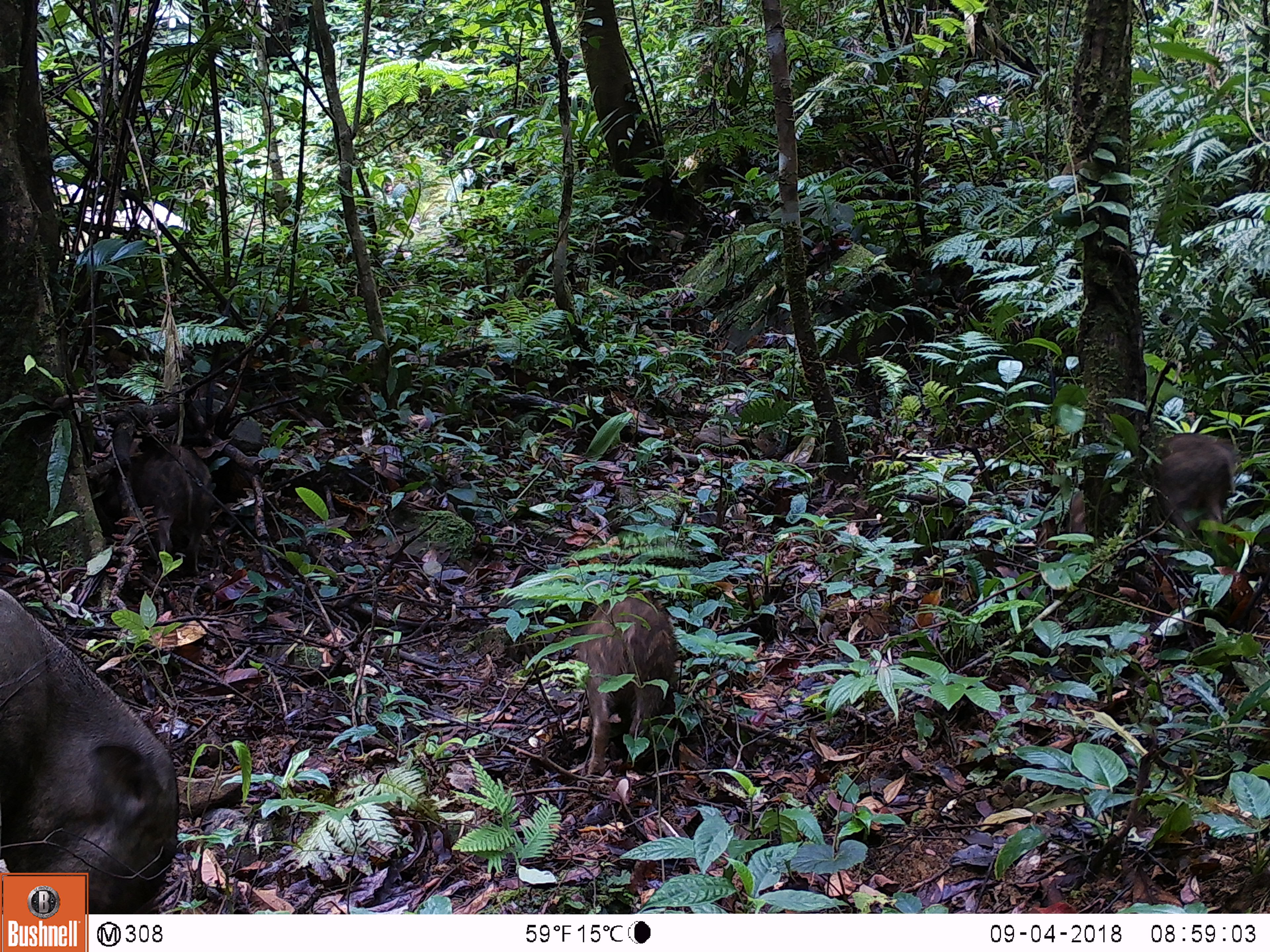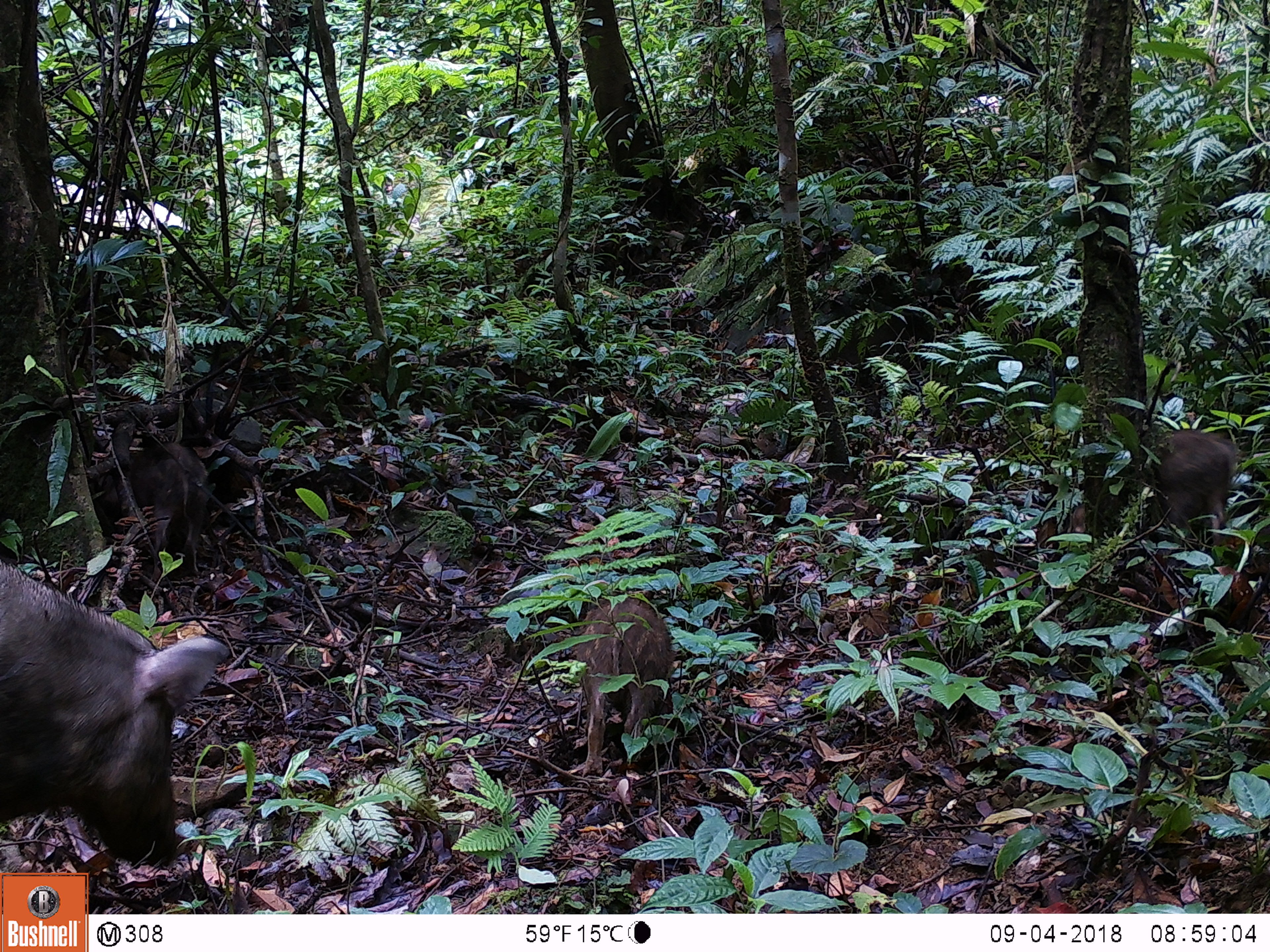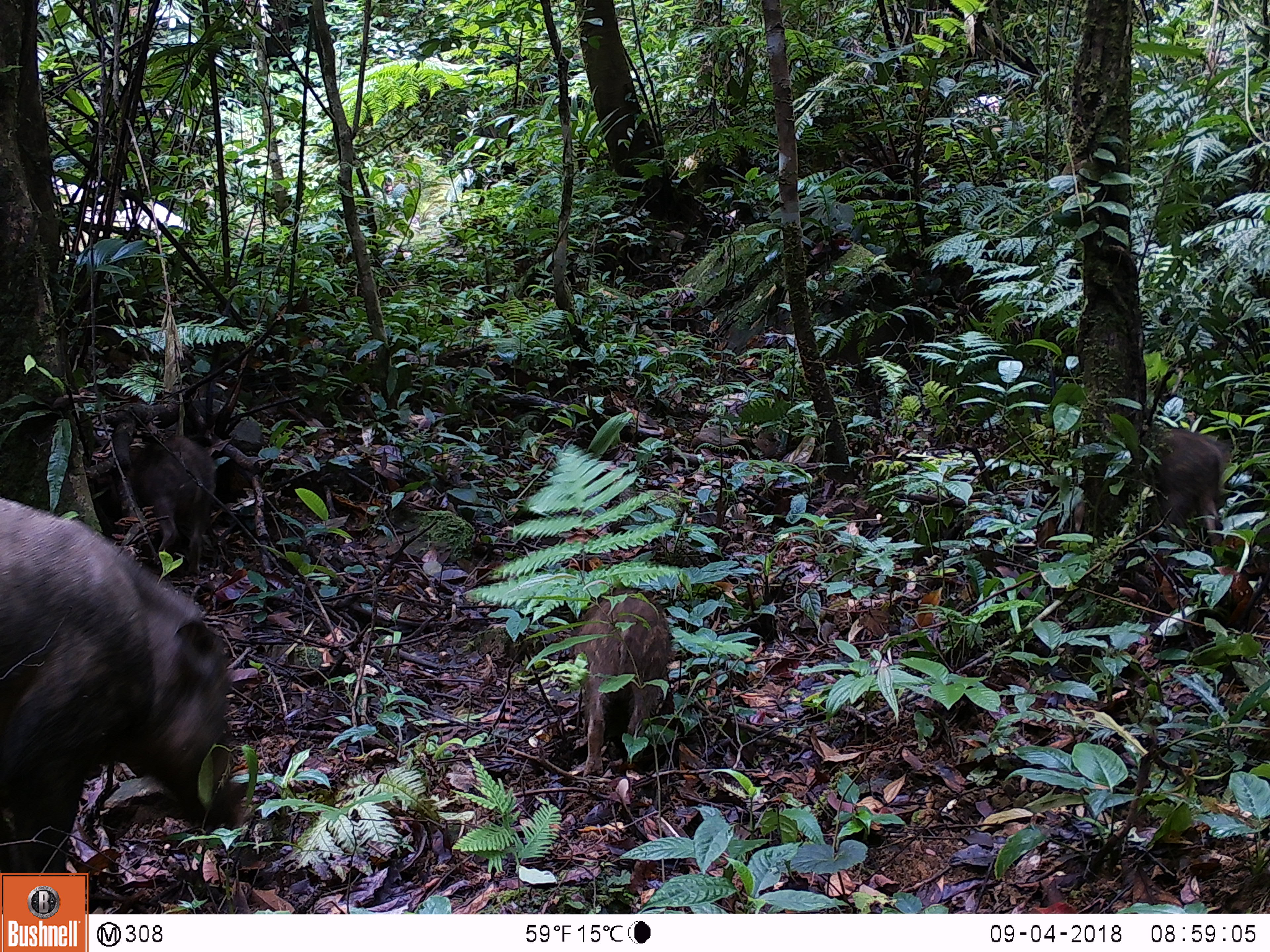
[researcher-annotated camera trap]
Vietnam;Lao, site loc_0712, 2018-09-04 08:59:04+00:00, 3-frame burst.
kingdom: Animalia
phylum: Chordata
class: Mammalia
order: Artiodactyla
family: Suidae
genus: Sus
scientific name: Sus scrofa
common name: eurasian wild pig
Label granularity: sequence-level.